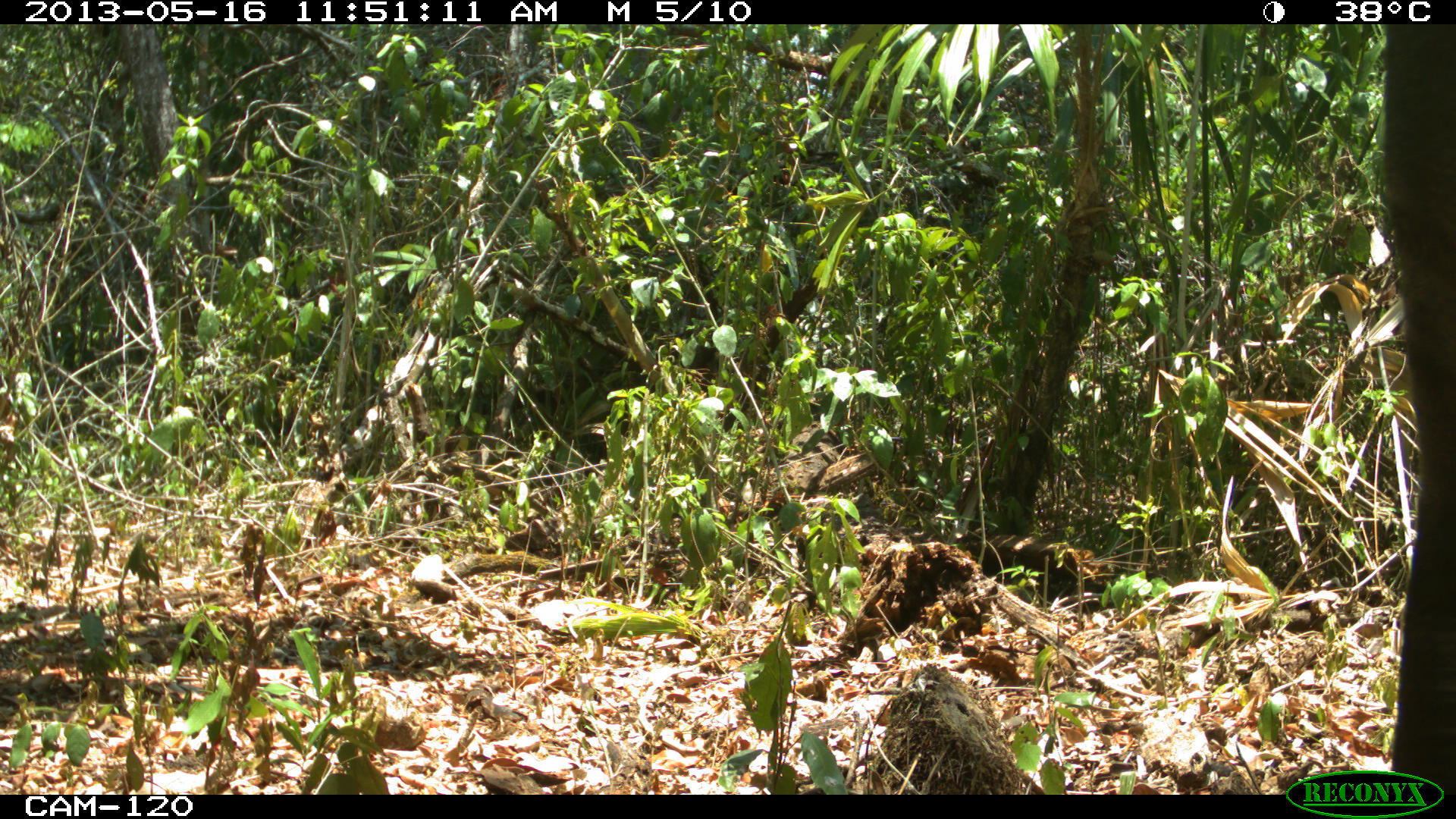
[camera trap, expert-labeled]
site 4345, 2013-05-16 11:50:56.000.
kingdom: Animalia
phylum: Chordata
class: Mammalia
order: Perissodactyla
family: Tapiridae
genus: Tapirus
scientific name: Tapirus bairdii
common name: baird's tapir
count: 1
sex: female